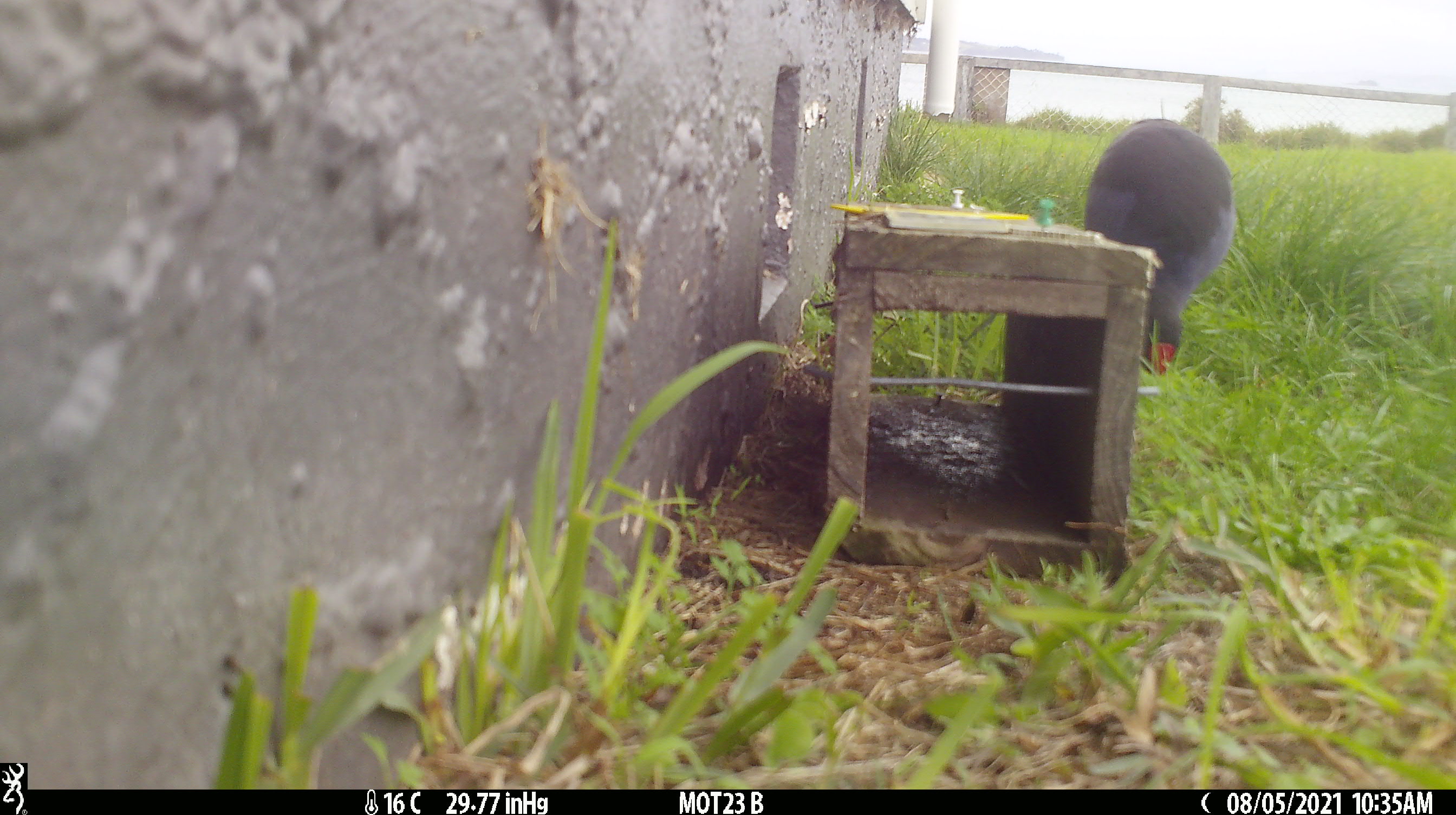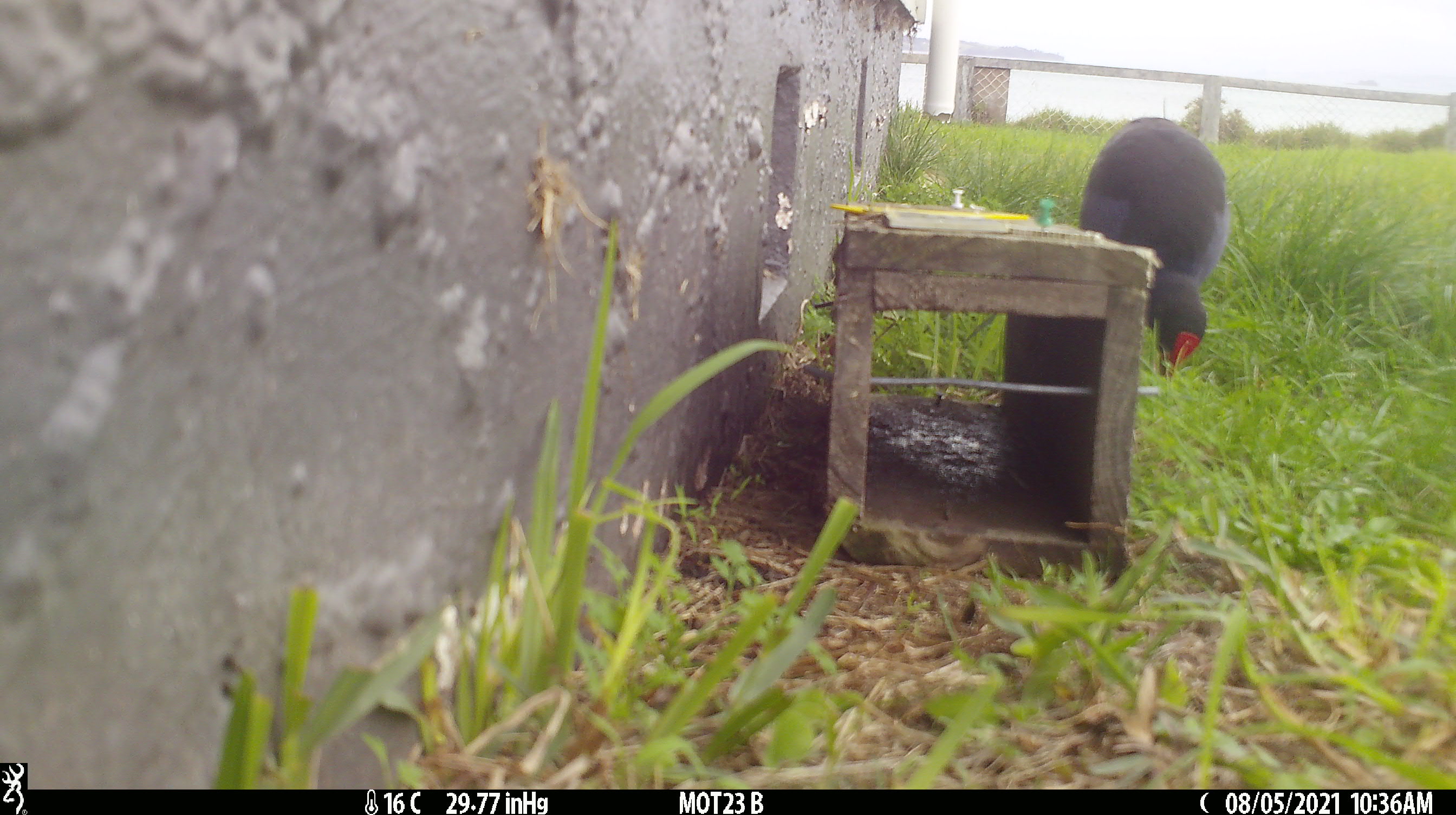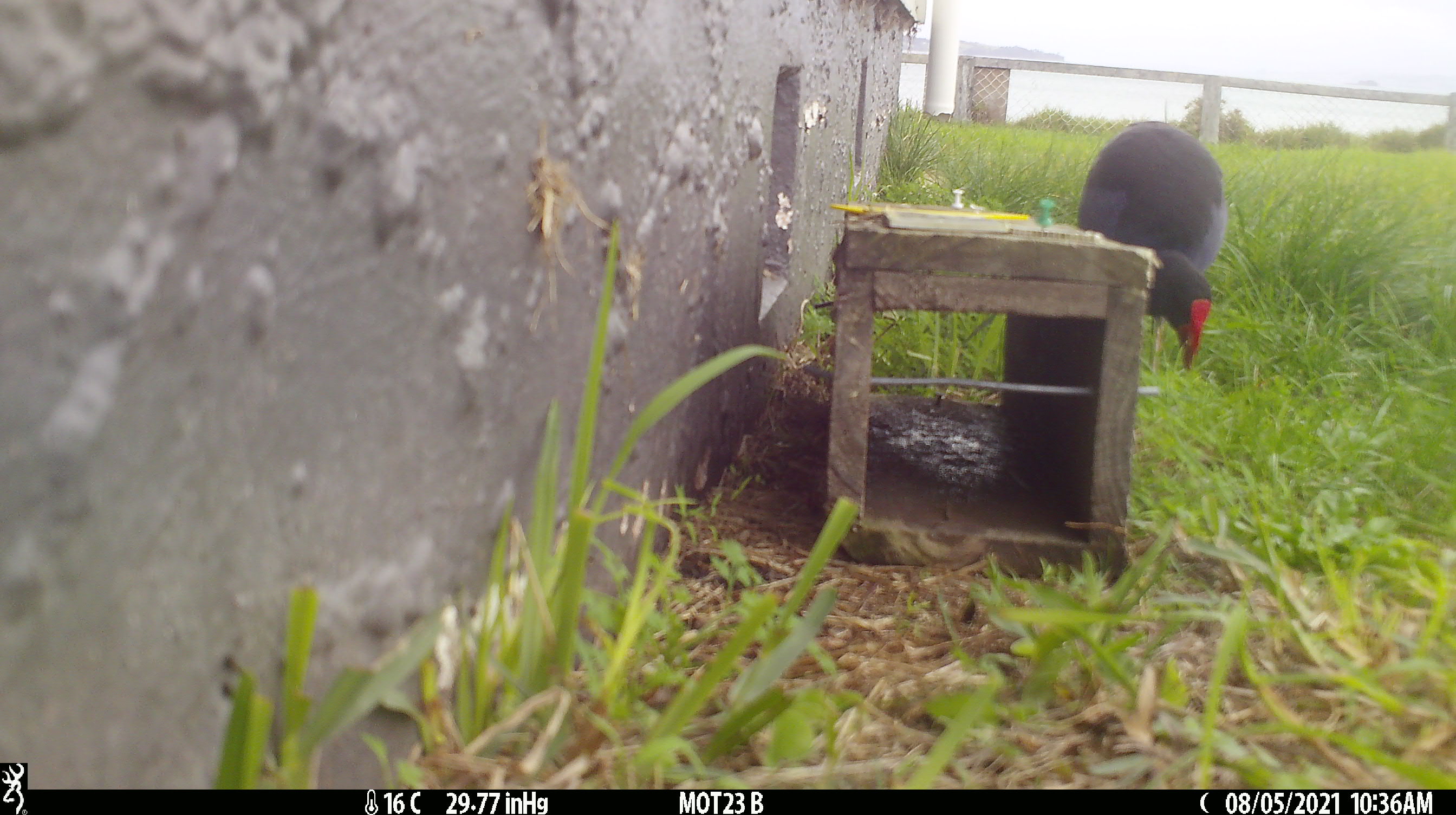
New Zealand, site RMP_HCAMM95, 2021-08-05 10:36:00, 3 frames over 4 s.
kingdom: Animalia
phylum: Chordata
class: Aves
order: Gruiformes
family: Rallidae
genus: Porphyrio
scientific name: Porphyrio melanotus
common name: australasian swamphen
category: pukeko